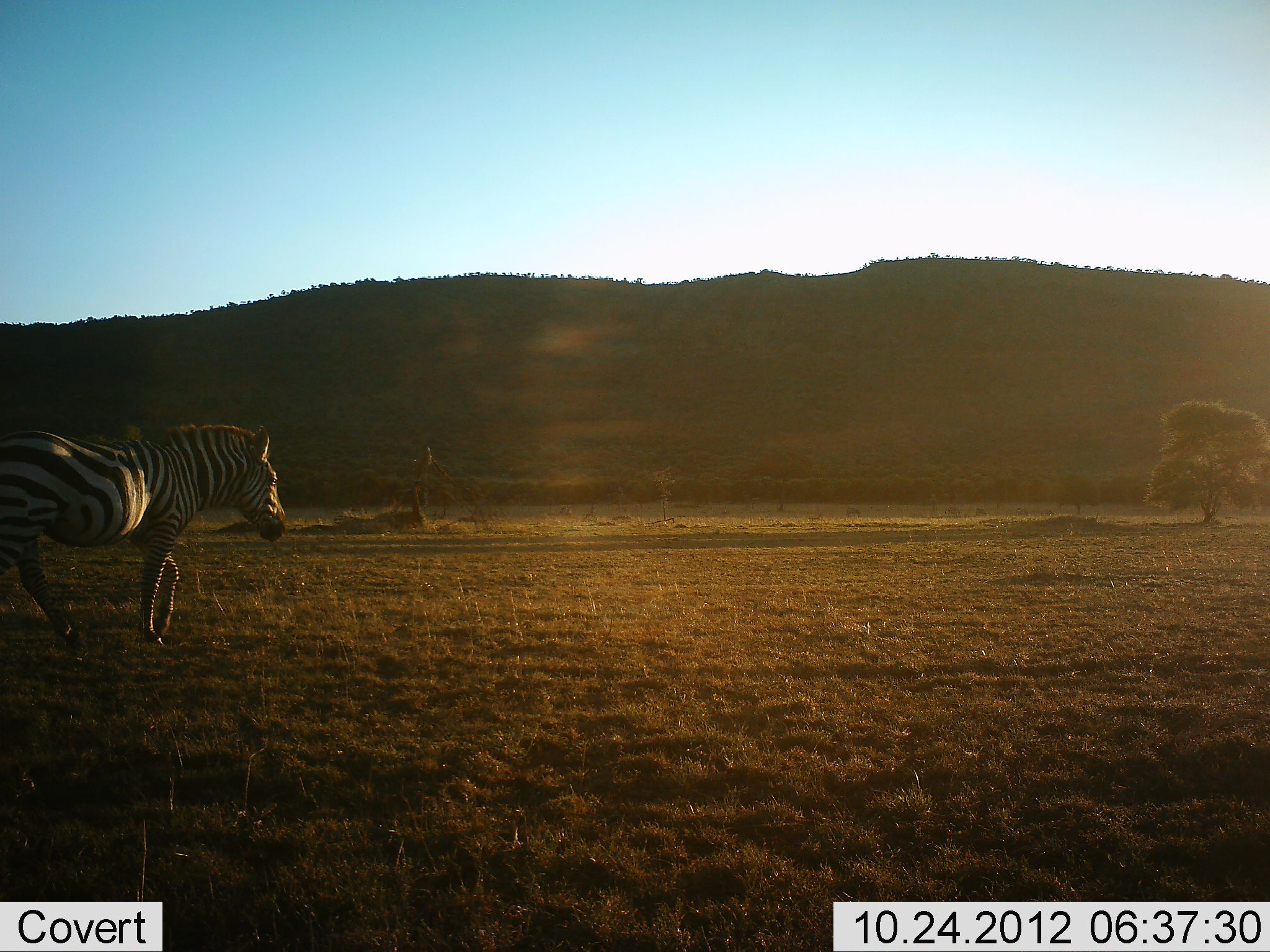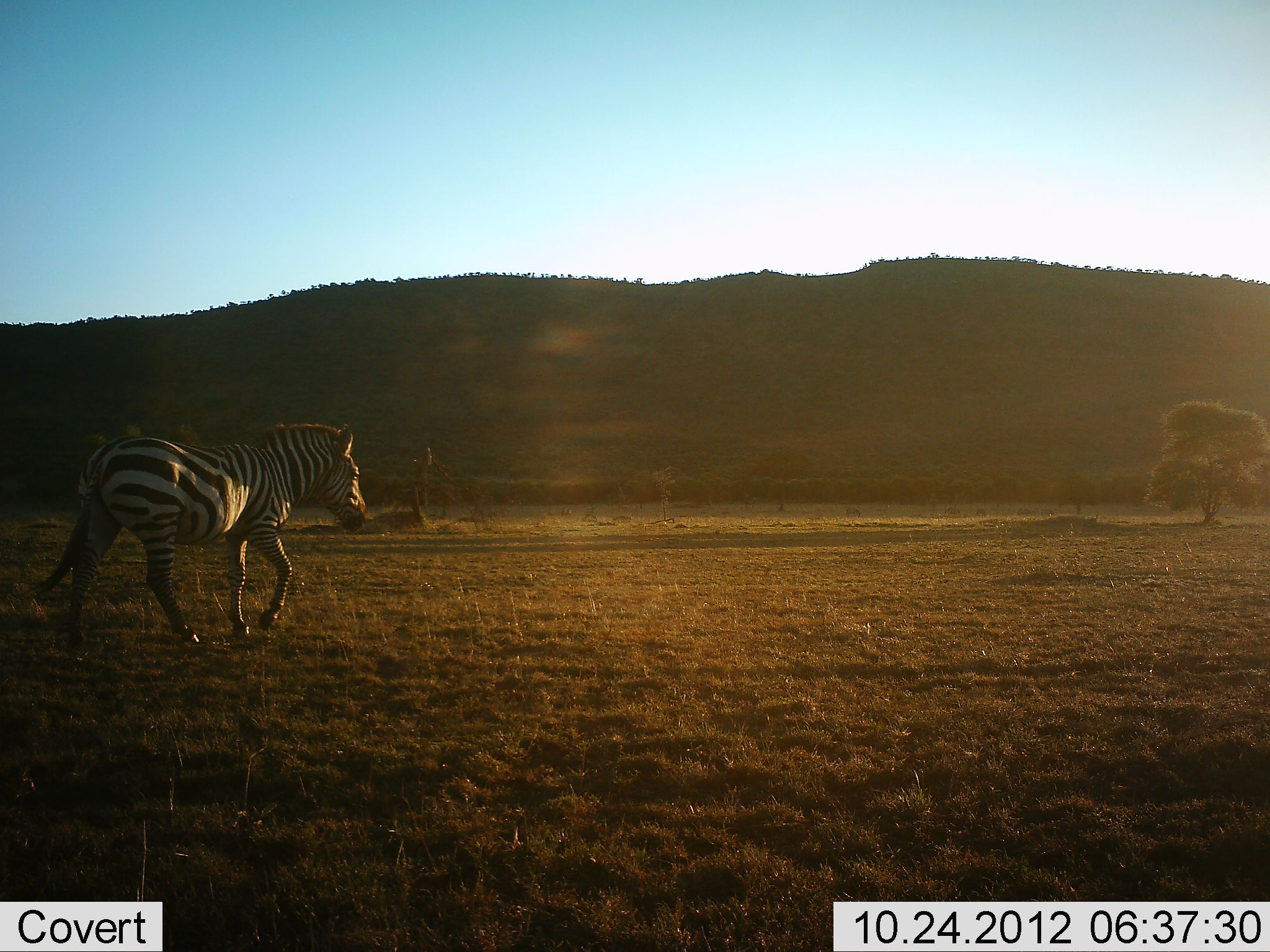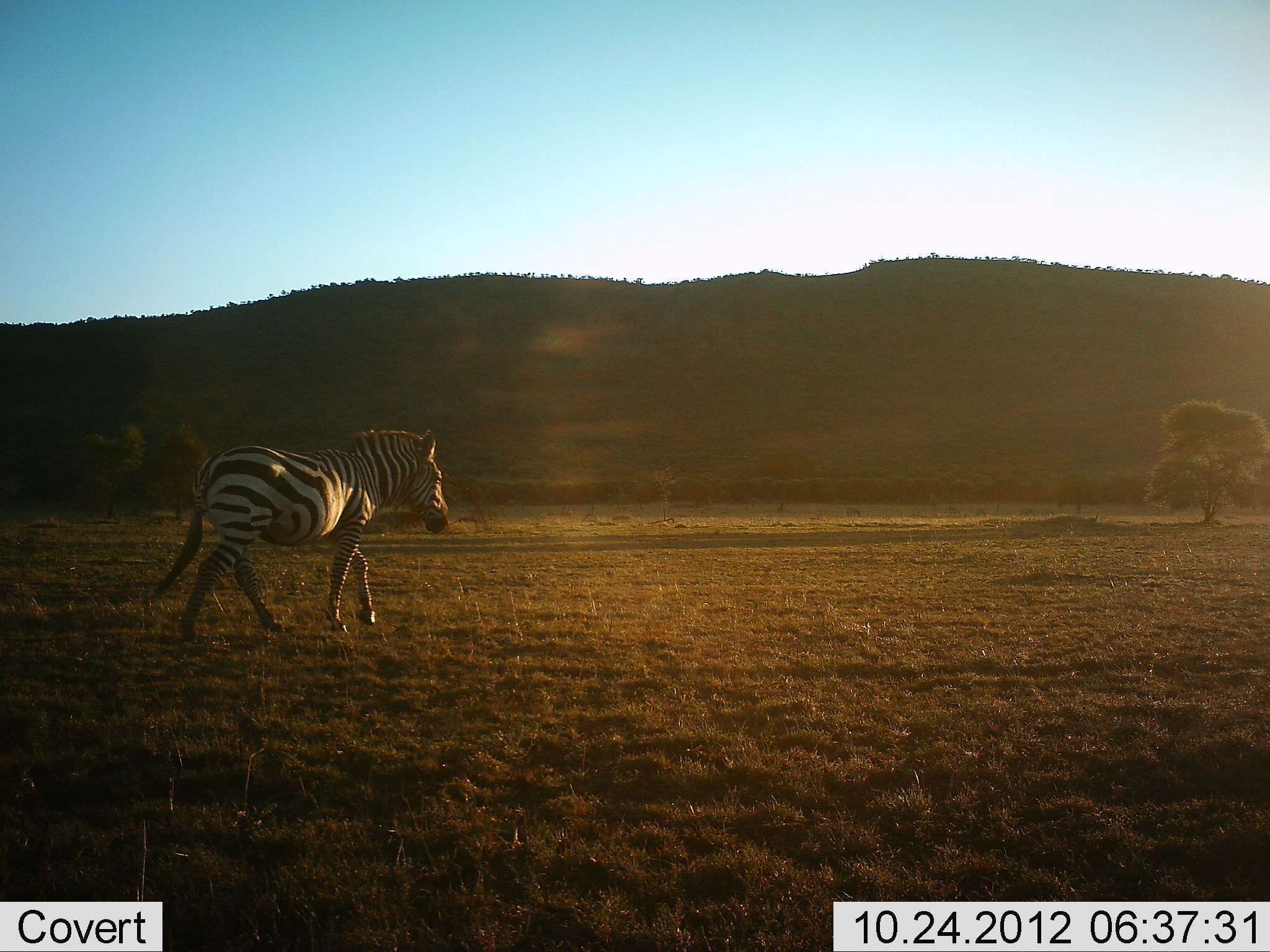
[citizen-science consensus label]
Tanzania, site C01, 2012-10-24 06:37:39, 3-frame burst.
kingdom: Animalia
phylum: Chordata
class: Mammalia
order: Perissodactyla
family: Equidae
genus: Equus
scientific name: Equus quagga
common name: plains zebra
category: zebra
Zebra (plains zebra) (Equus quagga), count 1. Behavior (volunteer vote fractions): standing 0%, resting 0%, moving 100%, interacting 0%. Young present (vote fraction): 0%. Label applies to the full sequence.